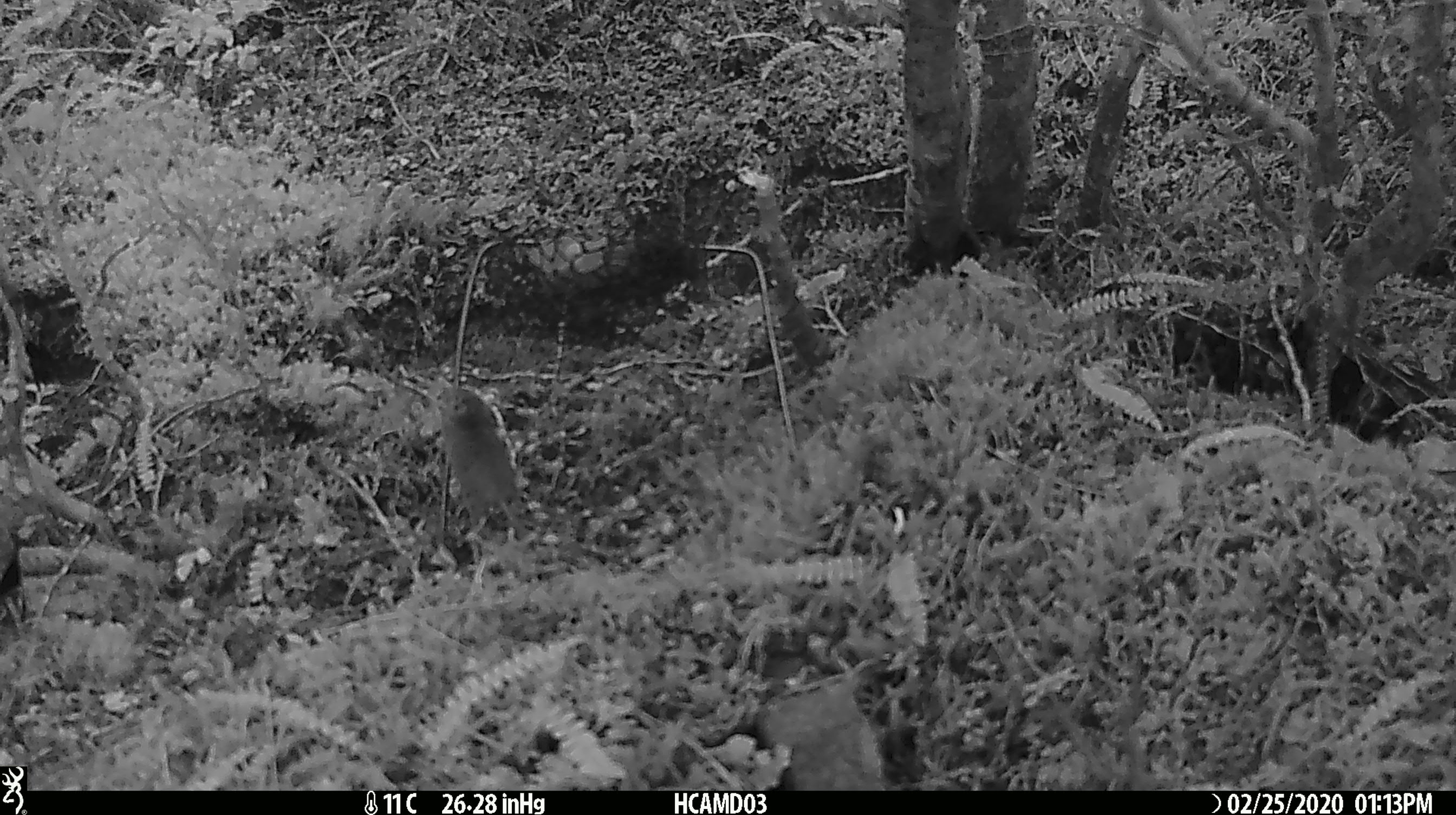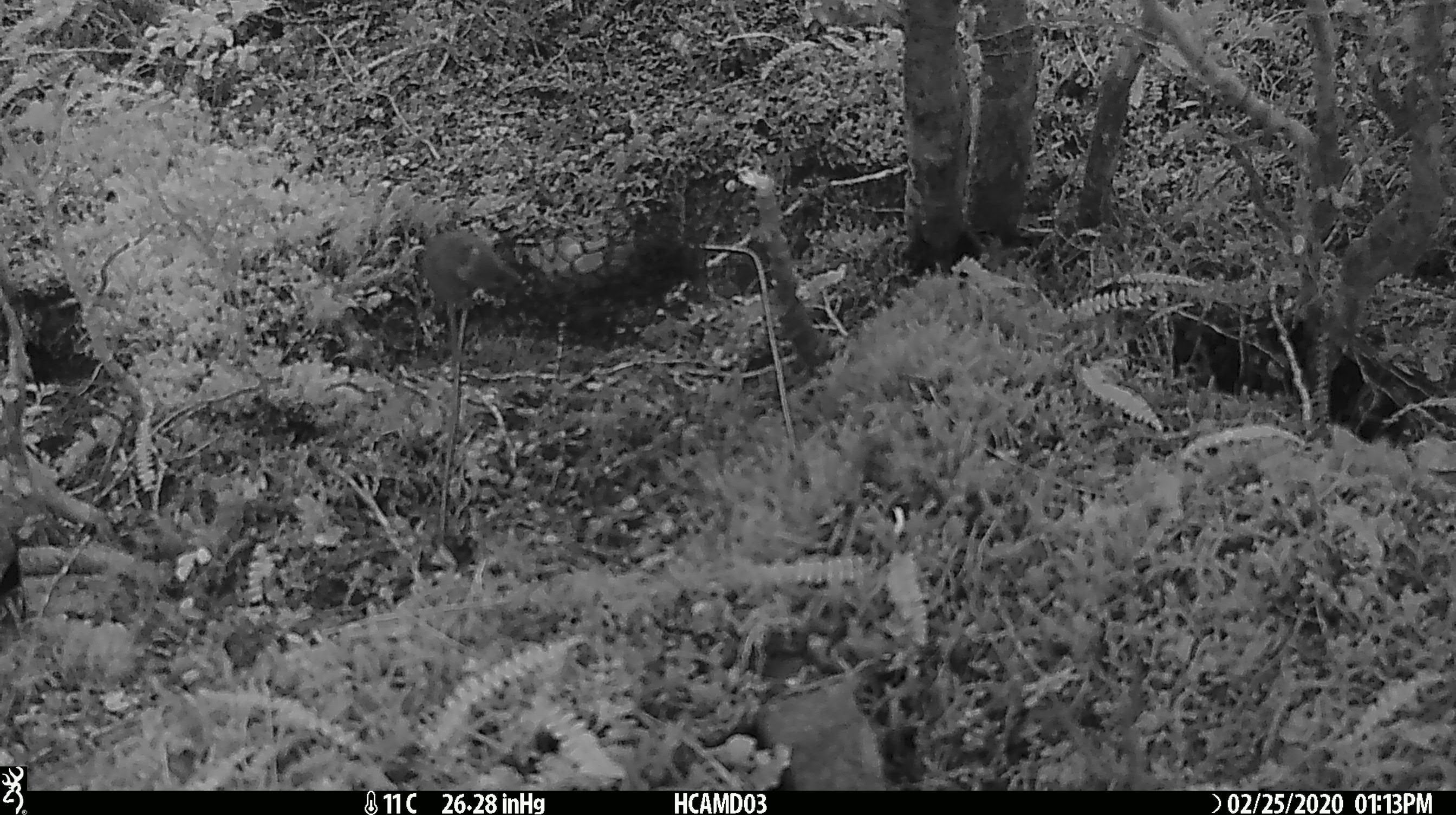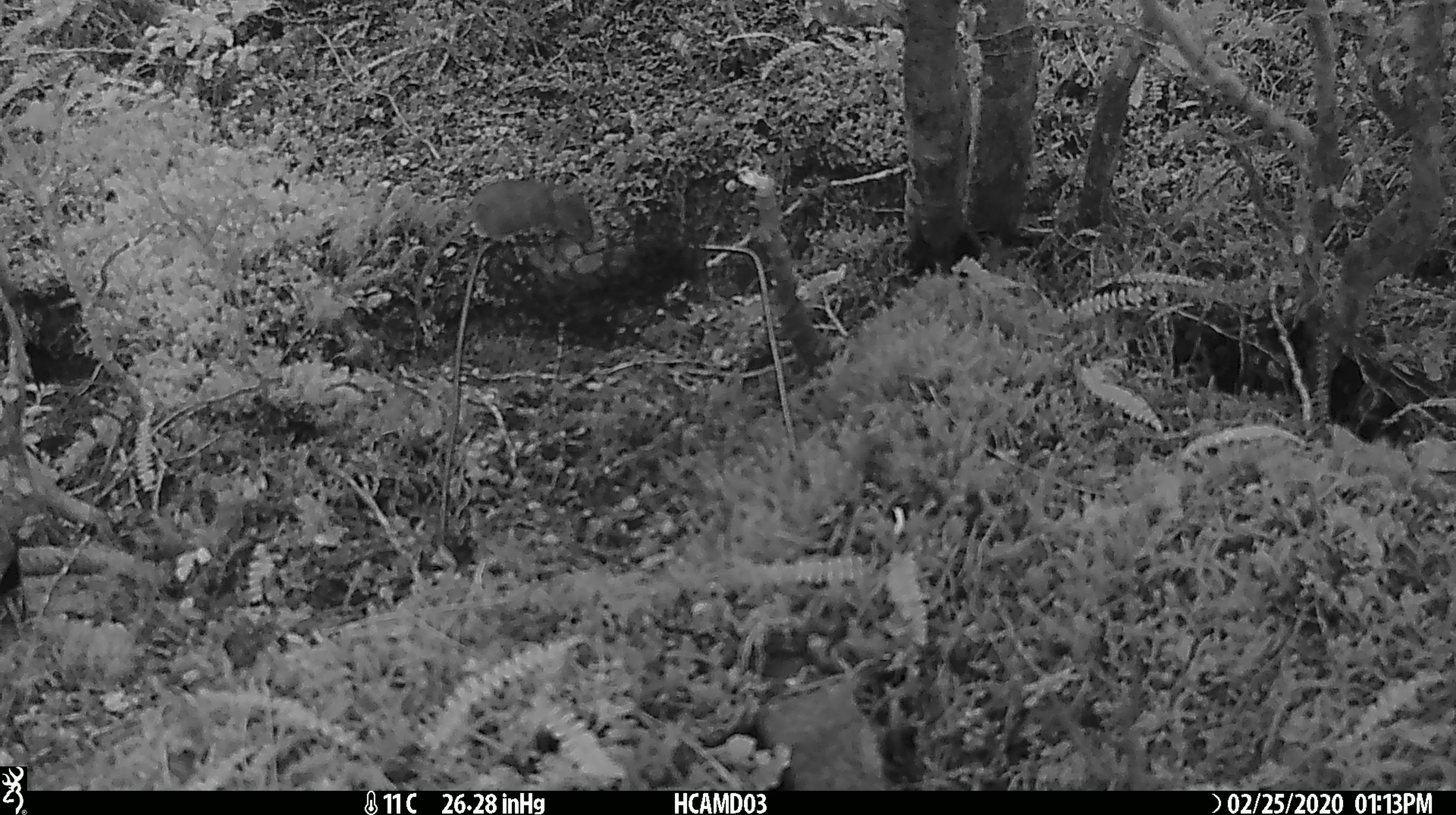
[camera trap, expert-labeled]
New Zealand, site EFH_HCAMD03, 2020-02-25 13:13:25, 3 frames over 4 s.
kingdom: Animalia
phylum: Chordata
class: Mammalia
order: Rodentia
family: Muridae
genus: Mus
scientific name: Mus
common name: mouse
Mouse (Mus).